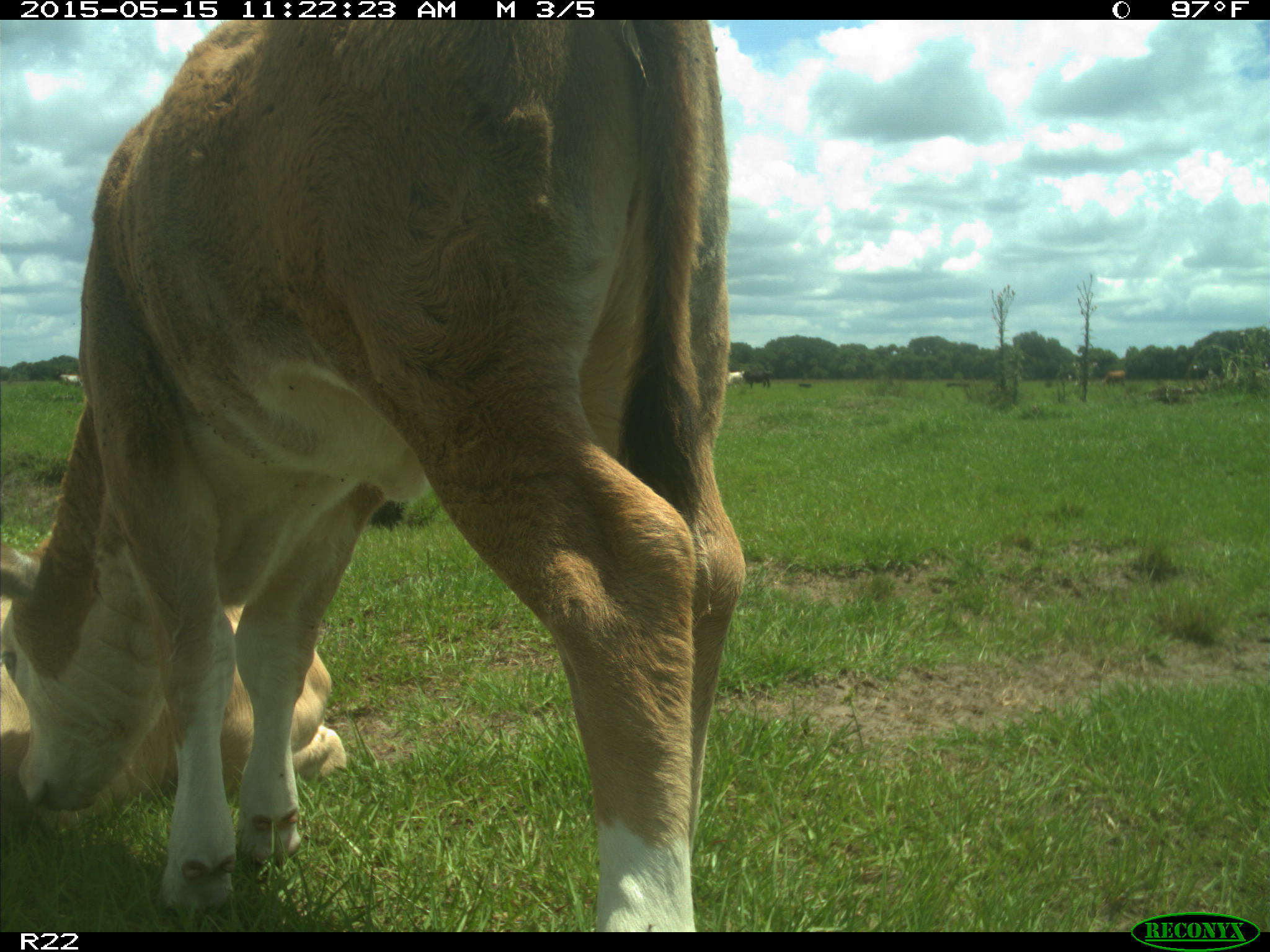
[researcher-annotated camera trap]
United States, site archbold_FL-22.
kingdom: Animalia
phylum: Chordata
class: Mammalia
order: Artiodactyla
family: Bovidae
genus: Bos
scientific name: Bos taurus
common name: domestic cow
Bos taurus (domestic cow).